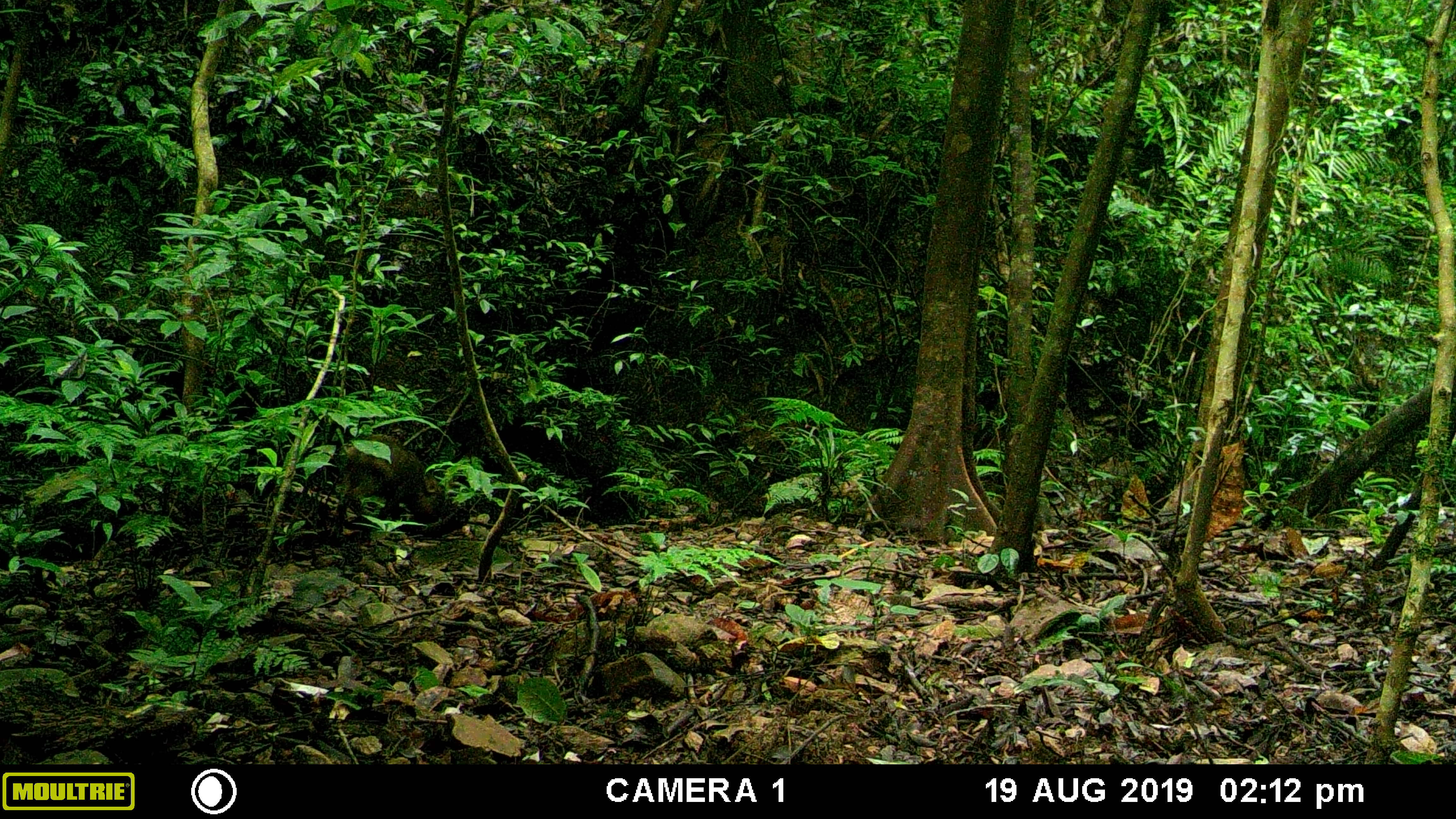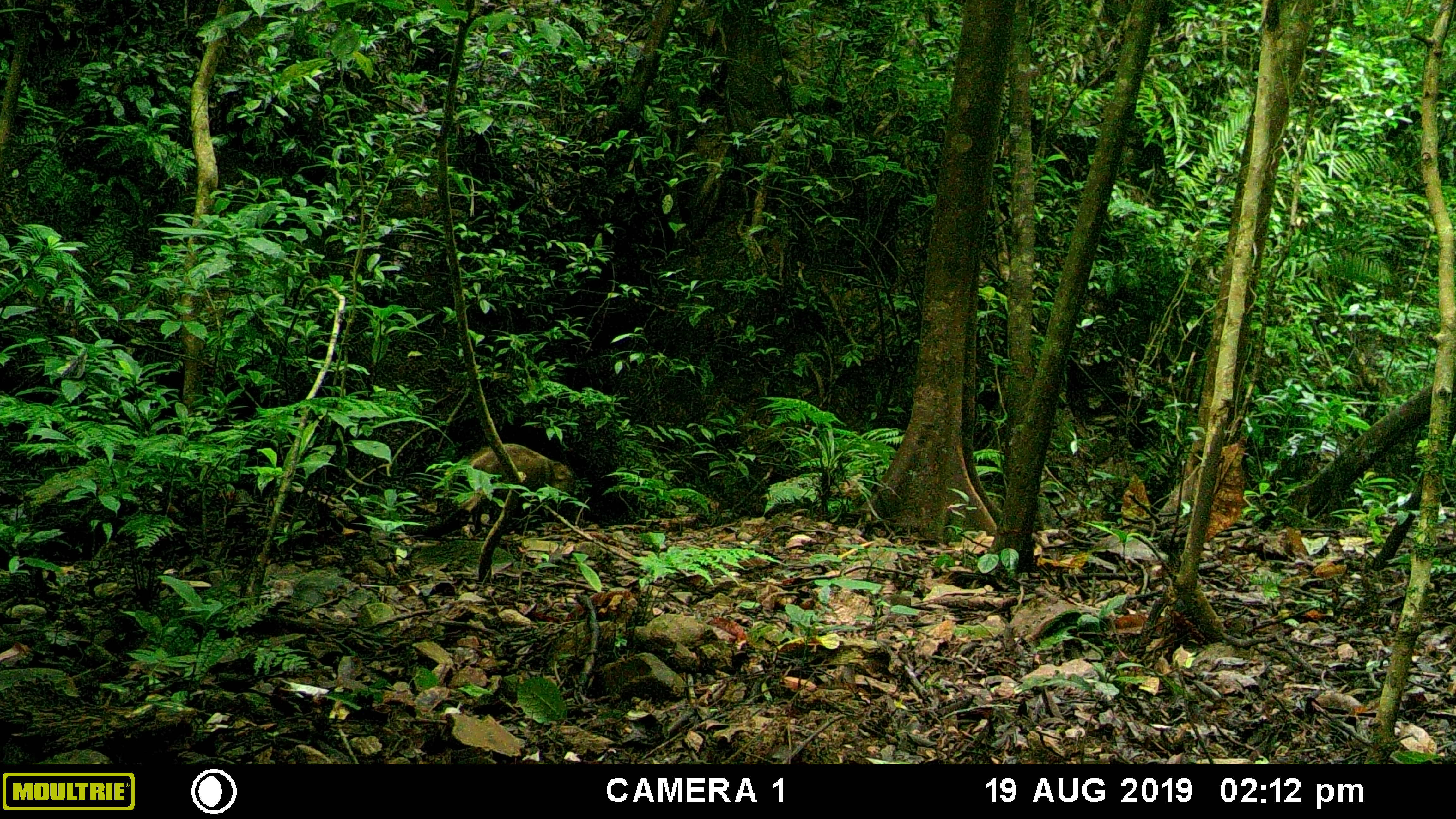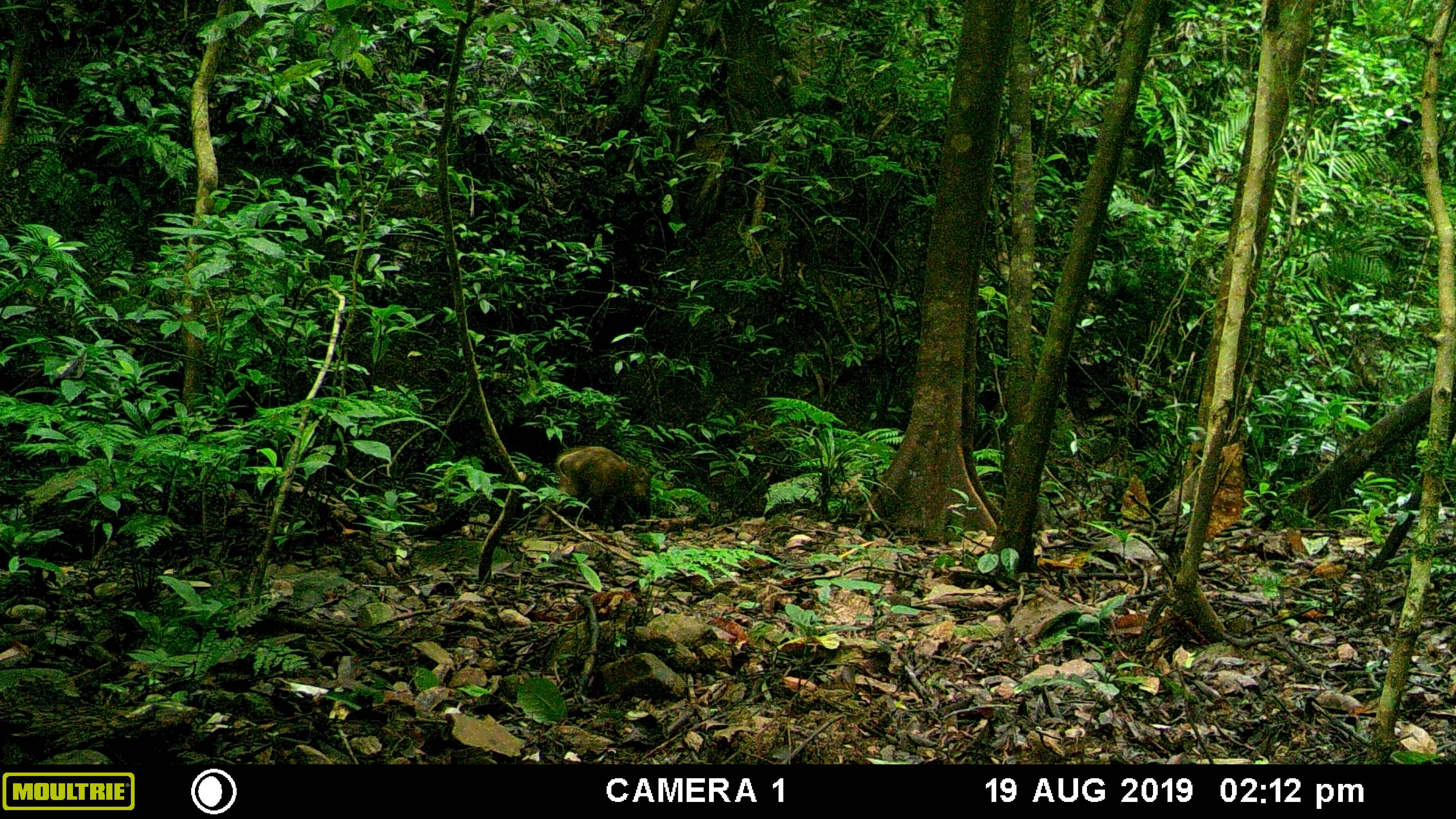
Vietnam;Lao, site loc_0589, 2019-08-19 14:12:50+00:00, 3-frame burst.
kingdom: Animalia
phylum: Chordata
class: Mammalia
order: Artiodactyla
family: Suidae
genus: Sus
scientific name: Sus scrofa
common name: eurasian wild pig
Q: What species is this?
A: Eurasian wild pig (Sus scrofa).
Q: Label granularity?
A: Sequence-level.